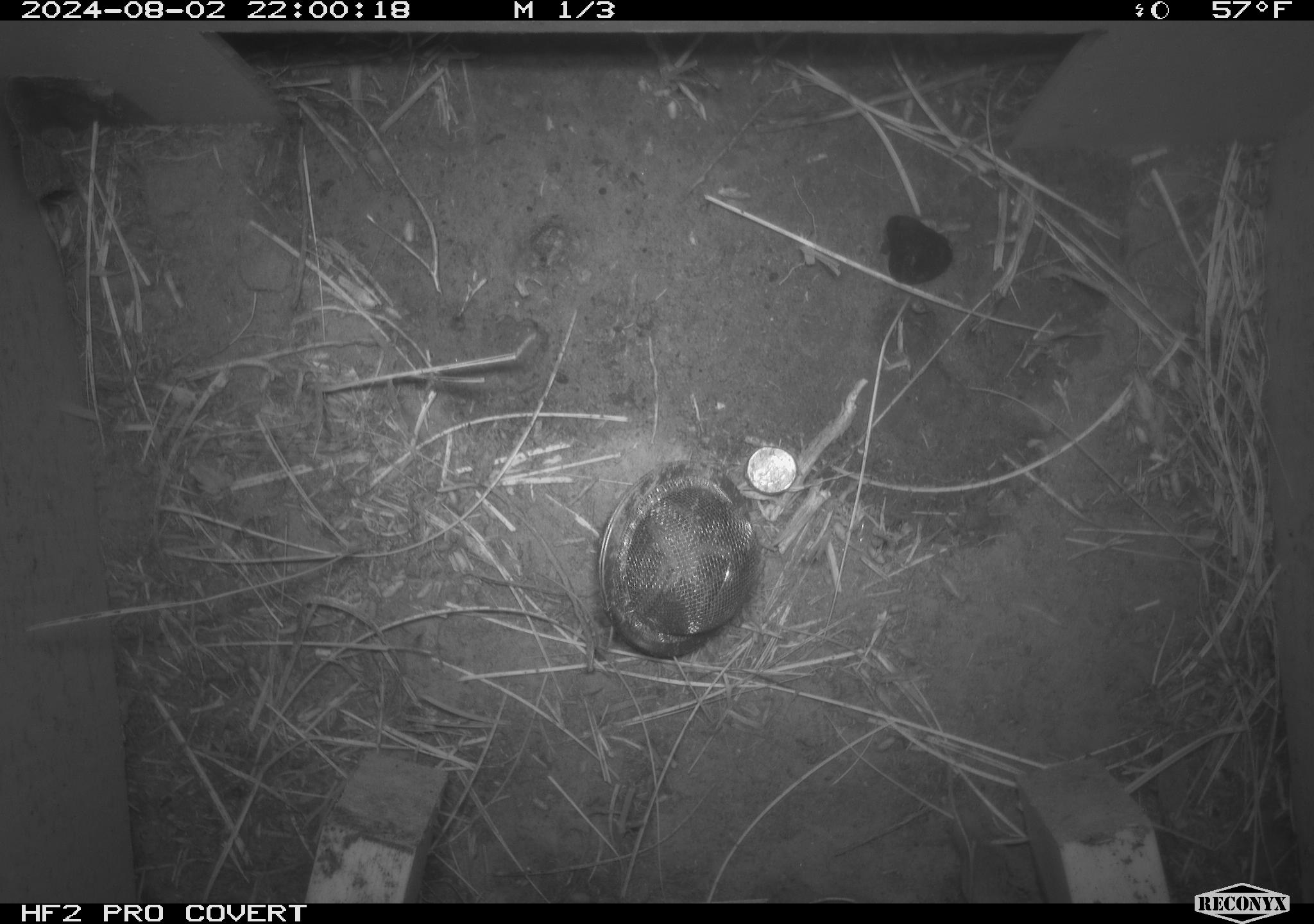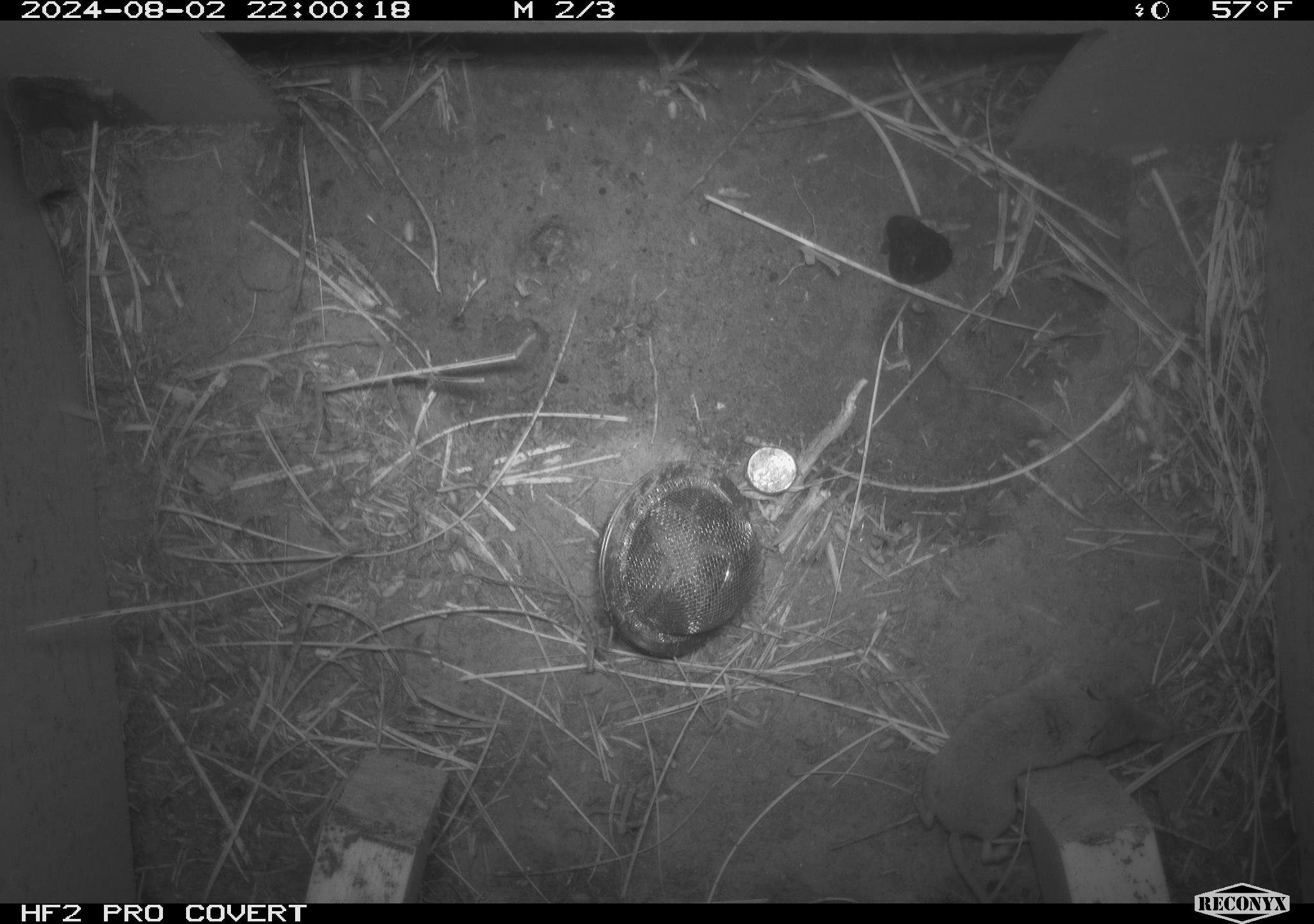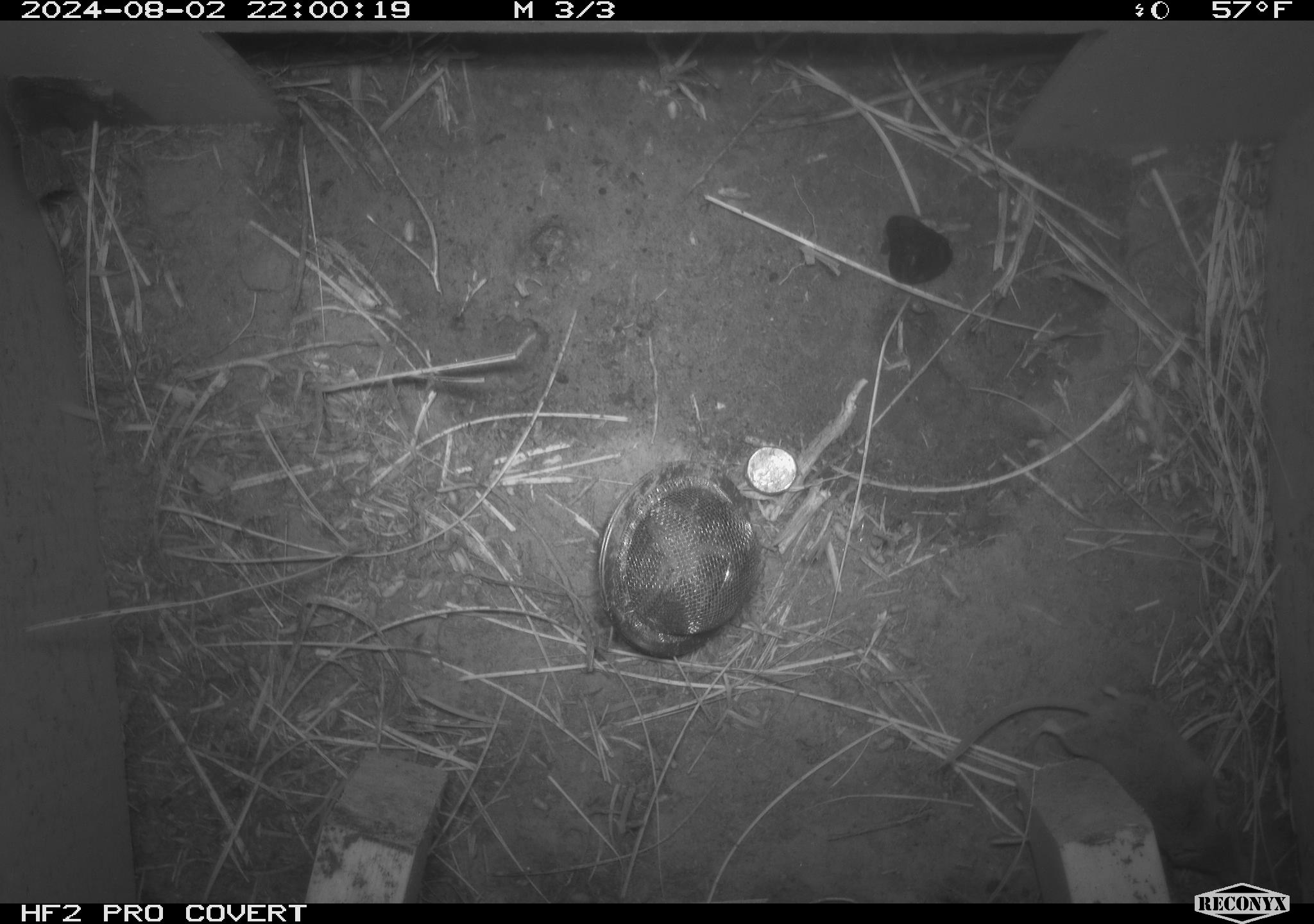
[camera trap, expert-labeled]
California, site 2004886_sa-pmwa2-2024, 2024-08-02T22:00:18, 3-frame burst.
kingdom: Animalia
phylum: Chordata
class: Mammalia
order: Eulipotyphla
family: Soricidae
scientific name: Soricidae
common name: shrews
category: soricidae family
Soricidae family (shrews) (Soricidae).